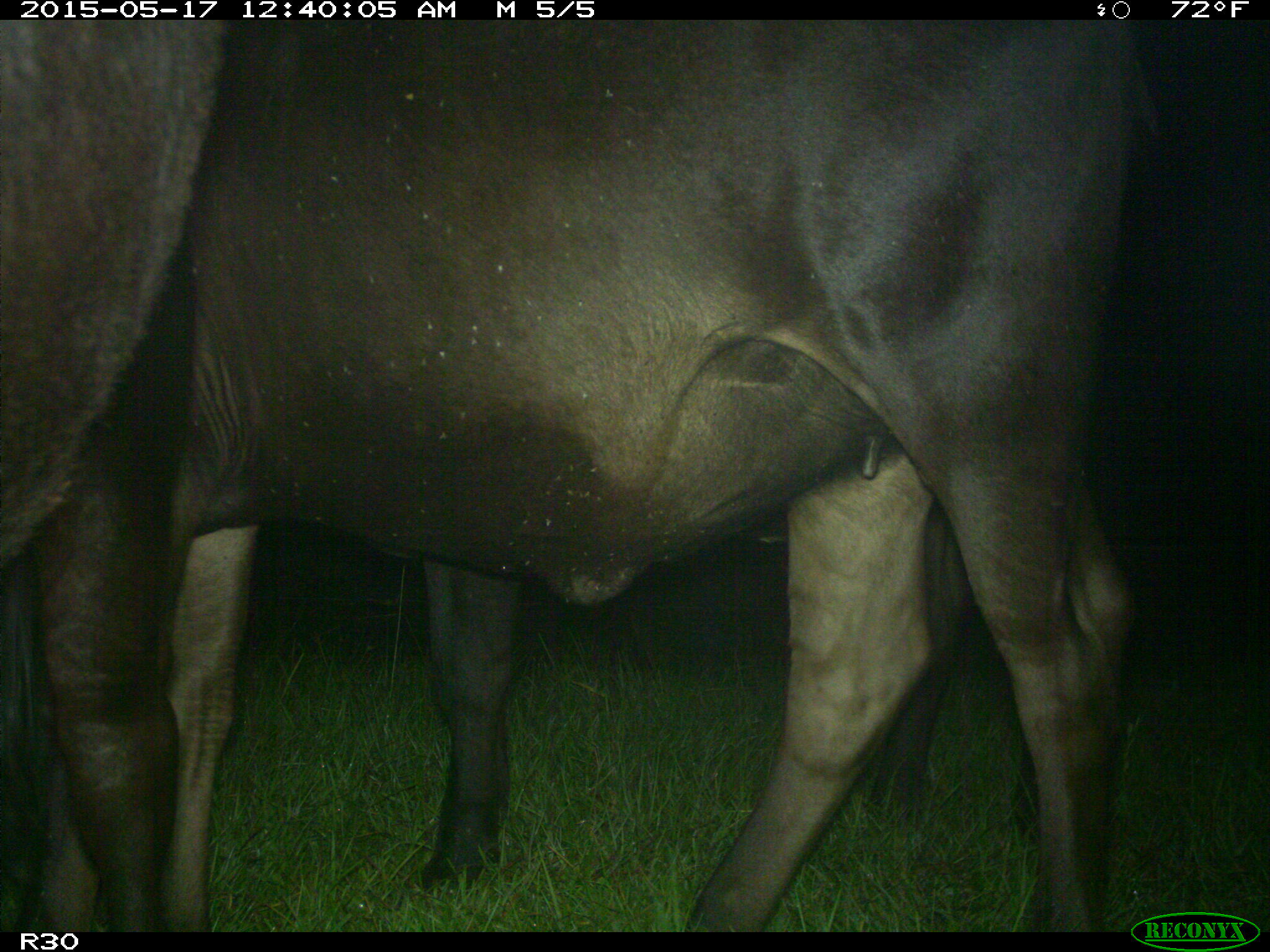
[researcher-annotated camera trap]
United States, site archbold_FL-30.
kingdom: Animalia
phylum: Chordata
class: Mammalia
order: Artiodactyla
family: Bovidae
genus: Bos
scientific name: Bos taurus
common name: domestic cow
Bos taurus (domestic cow).